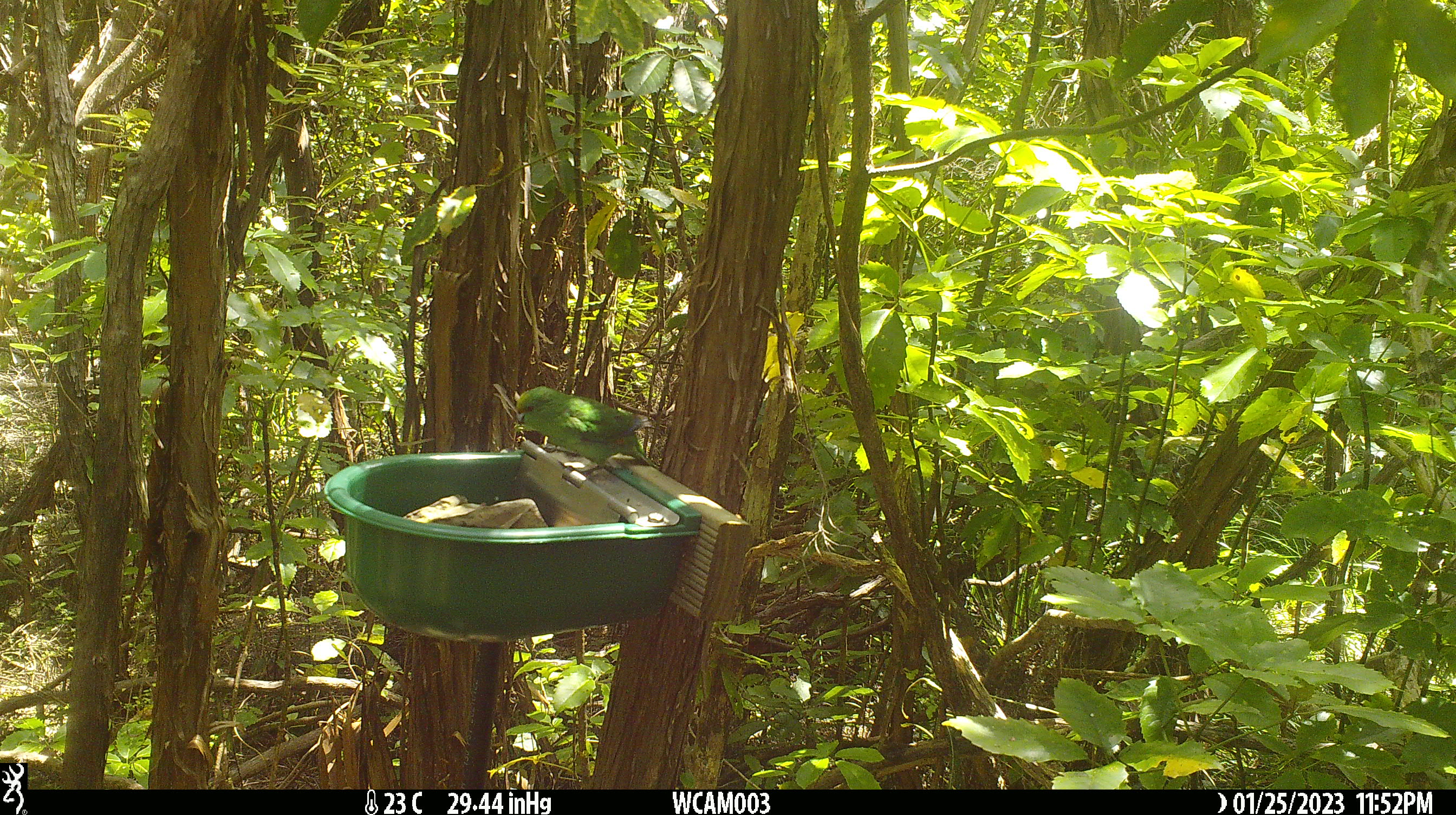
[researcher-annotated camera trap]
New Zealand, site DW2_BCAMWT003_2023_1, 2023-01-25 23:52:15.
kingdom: Animalia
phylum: Chordata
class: Aves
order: Psittaciformes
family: Psittaculidae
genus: Cyanoramphus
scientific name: Cyanoramphus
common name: parakeet